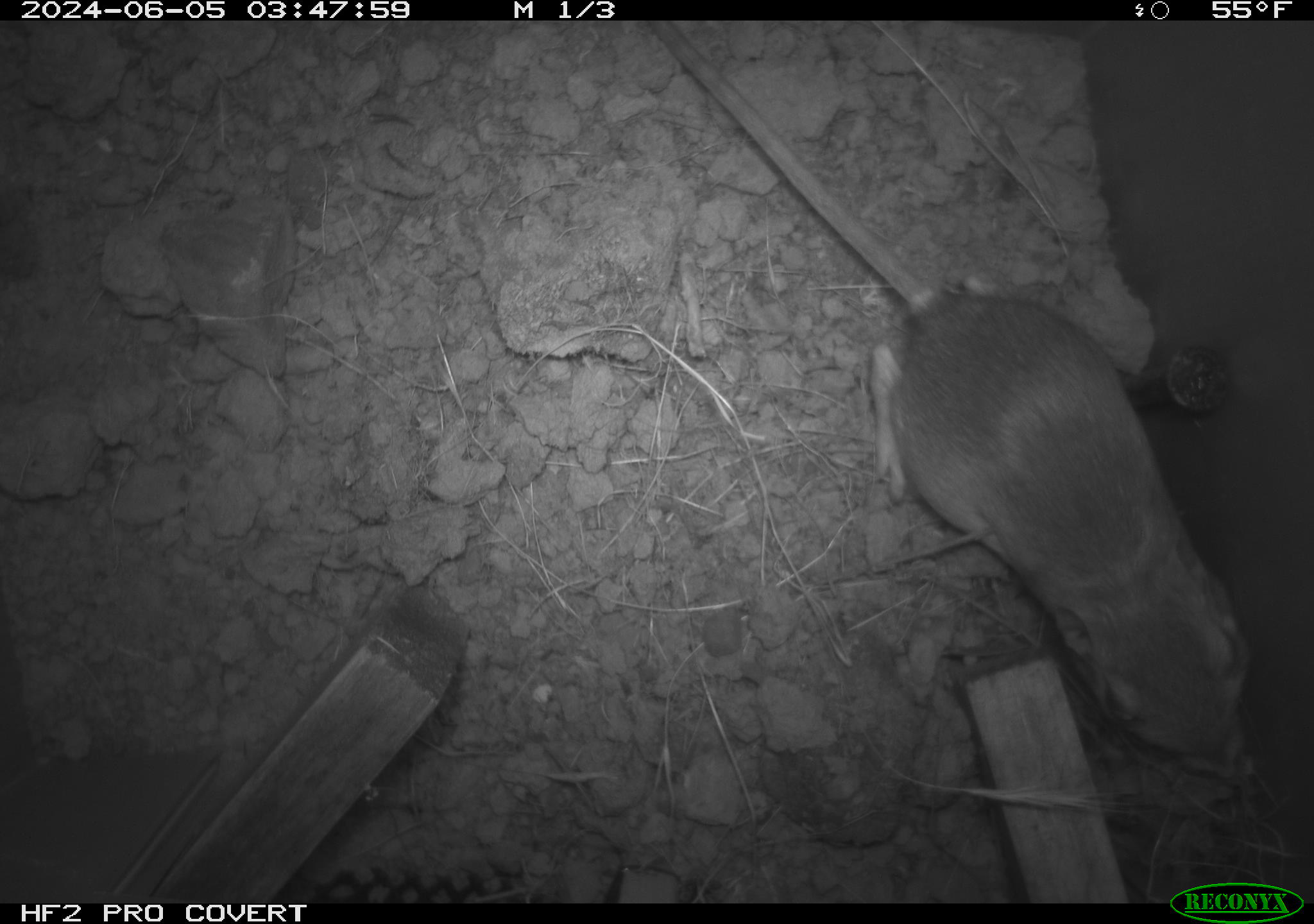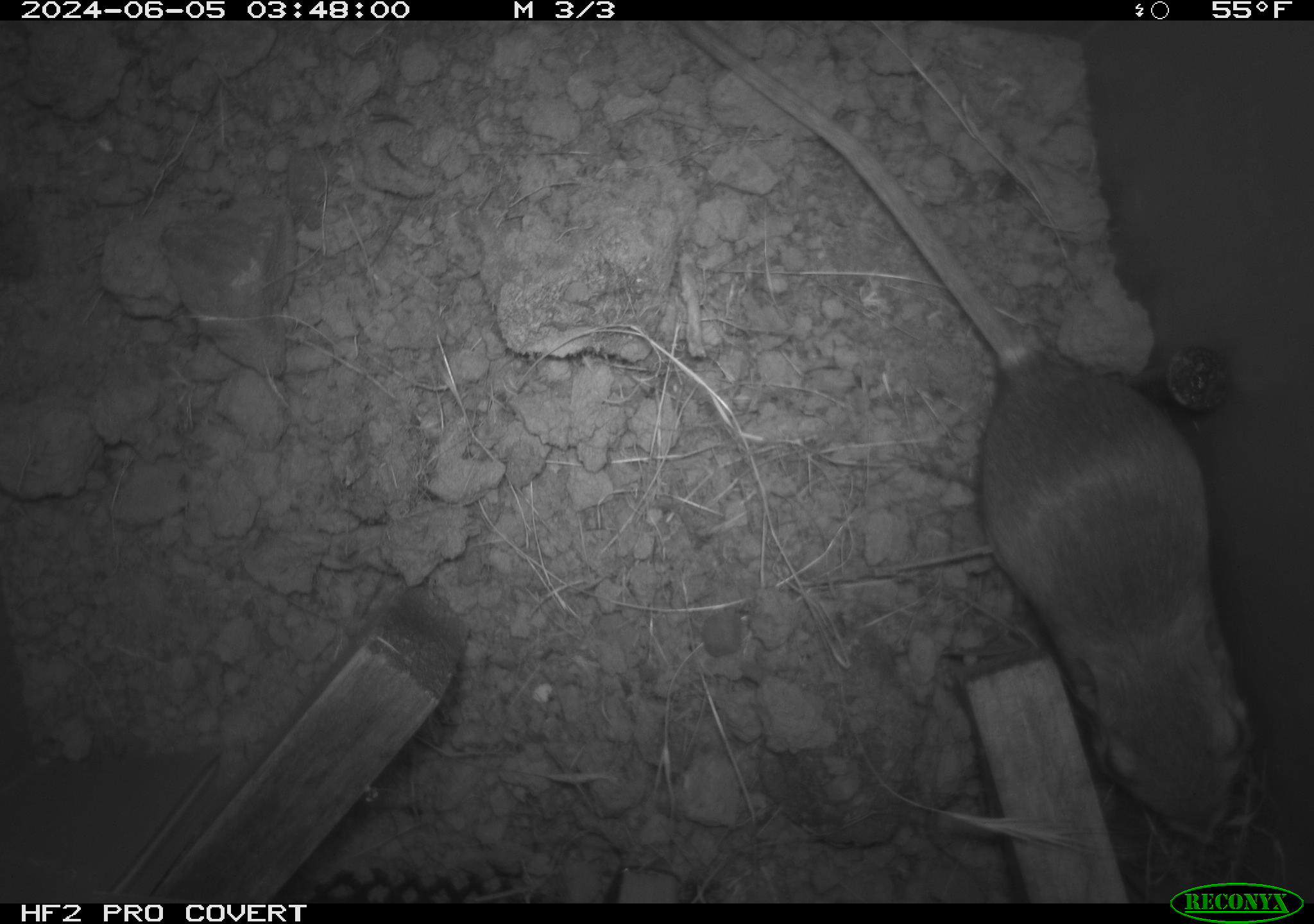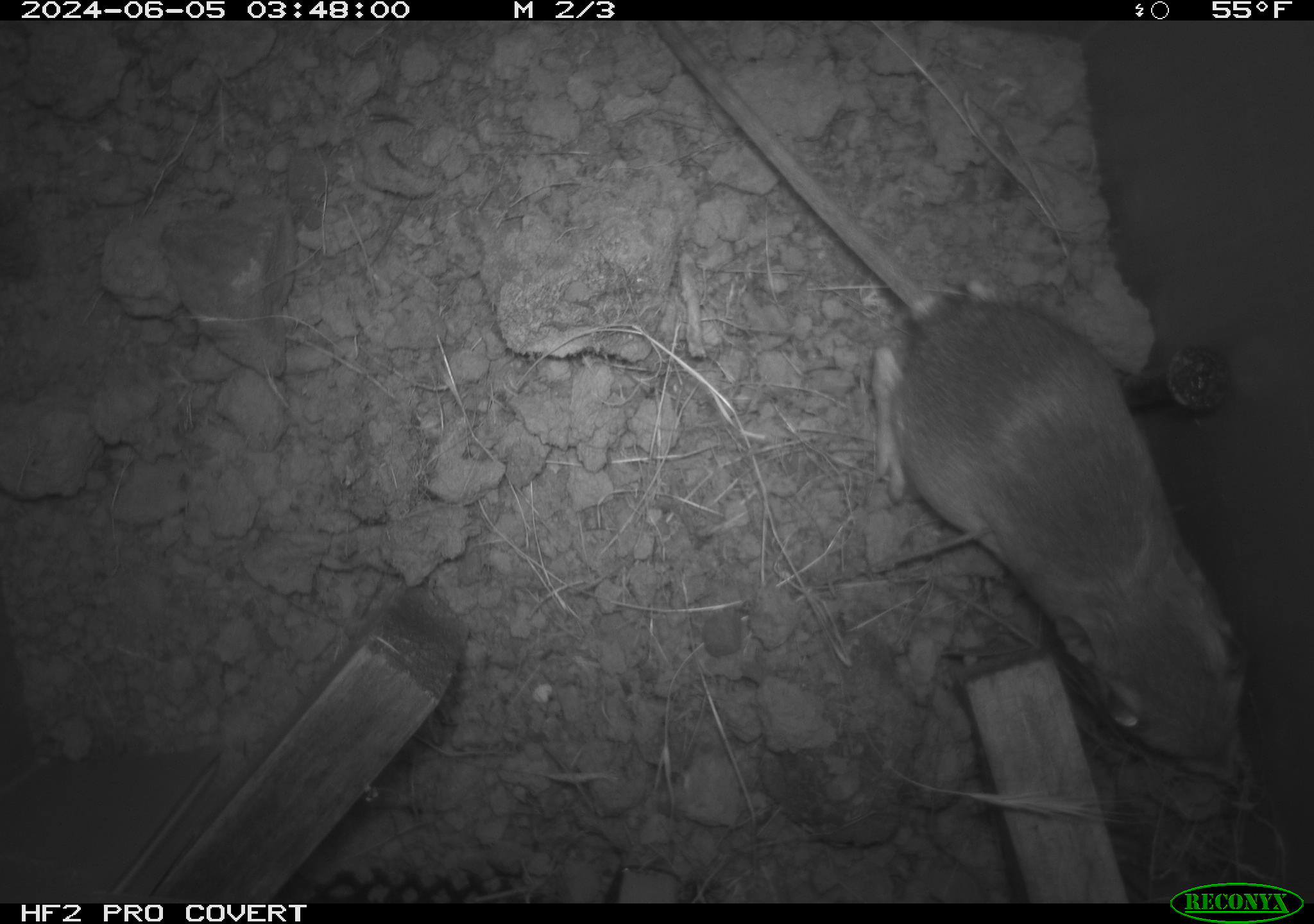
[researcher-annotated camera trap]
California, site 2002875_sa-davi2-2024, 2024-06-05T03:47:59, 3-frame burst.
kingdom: Animalia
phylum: Chordata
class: Mammalia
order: Rodentia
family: Heteromyidae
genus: Dipodomys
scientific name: Dipodomys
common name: kangaroo rats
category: dipodomys species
Dipodomys species (kangaroo rats) (Dipodomys).